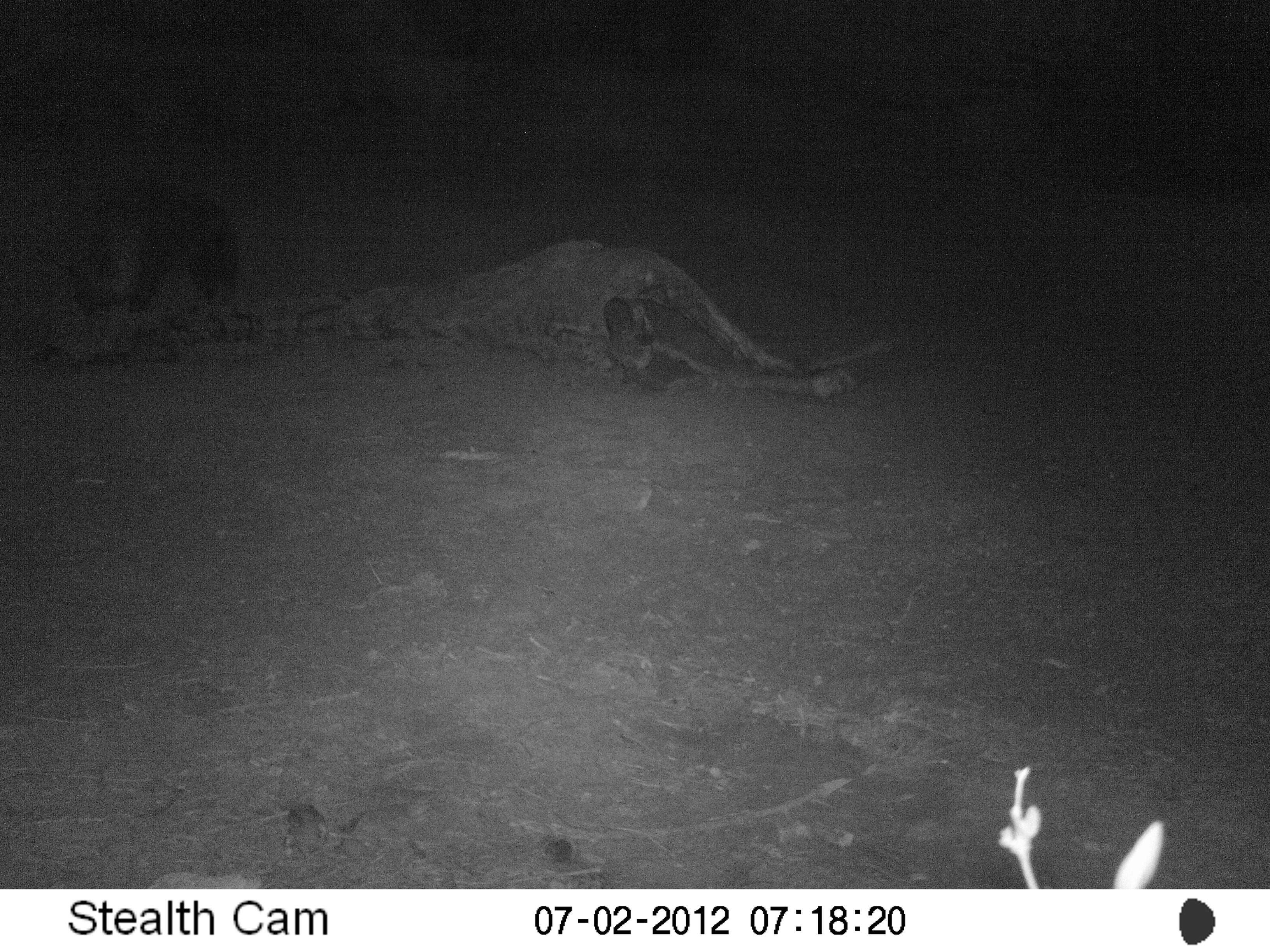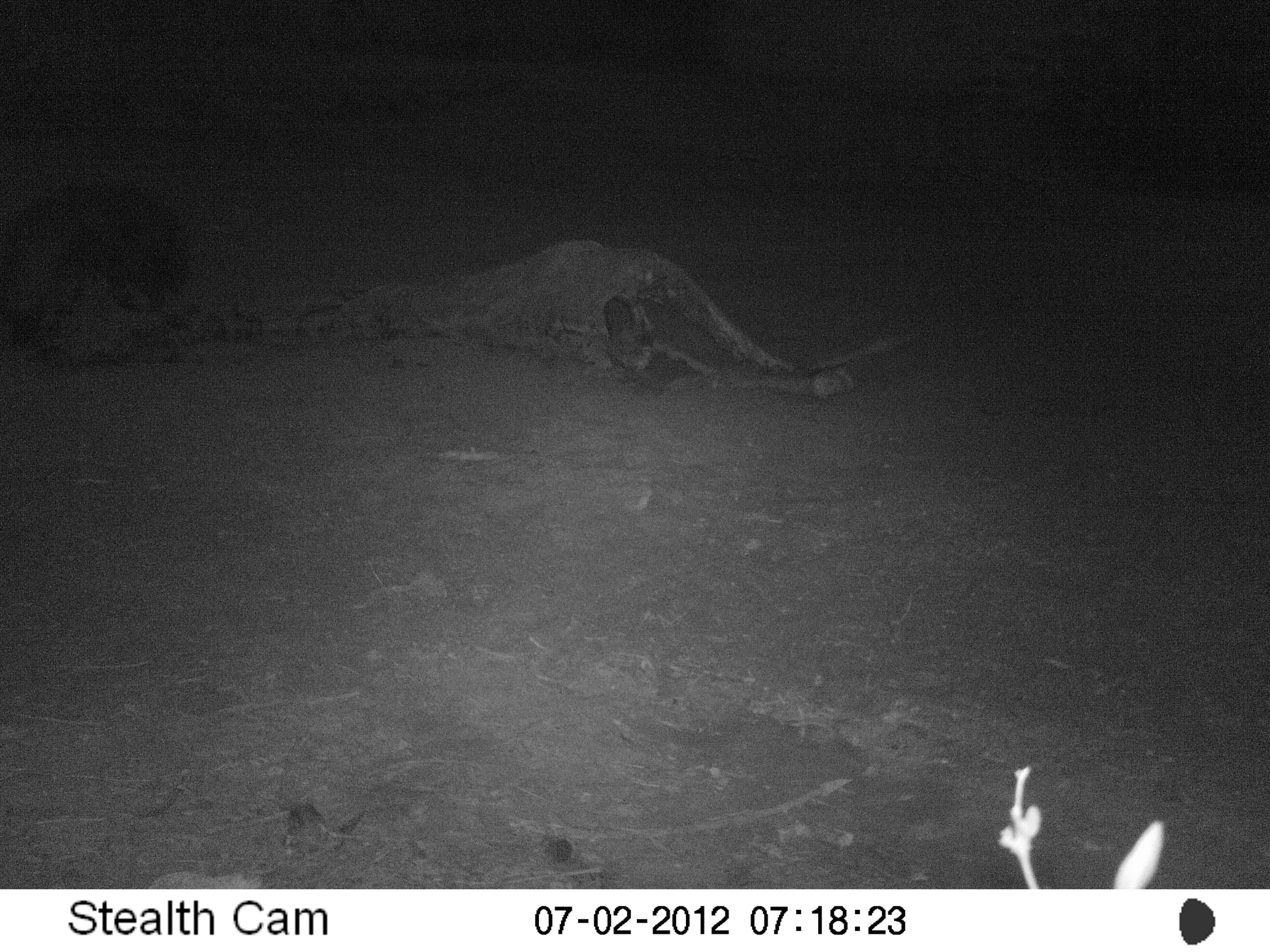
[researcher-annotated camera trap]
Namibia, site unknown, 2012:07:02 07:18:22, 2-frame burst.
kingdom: Animalia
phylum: Chordata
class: Mammalia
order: Carnivora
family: Hyaenidae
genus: Parahyaena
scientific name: Parahyaena brunnea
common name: brown hyena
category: hyaena brunnea